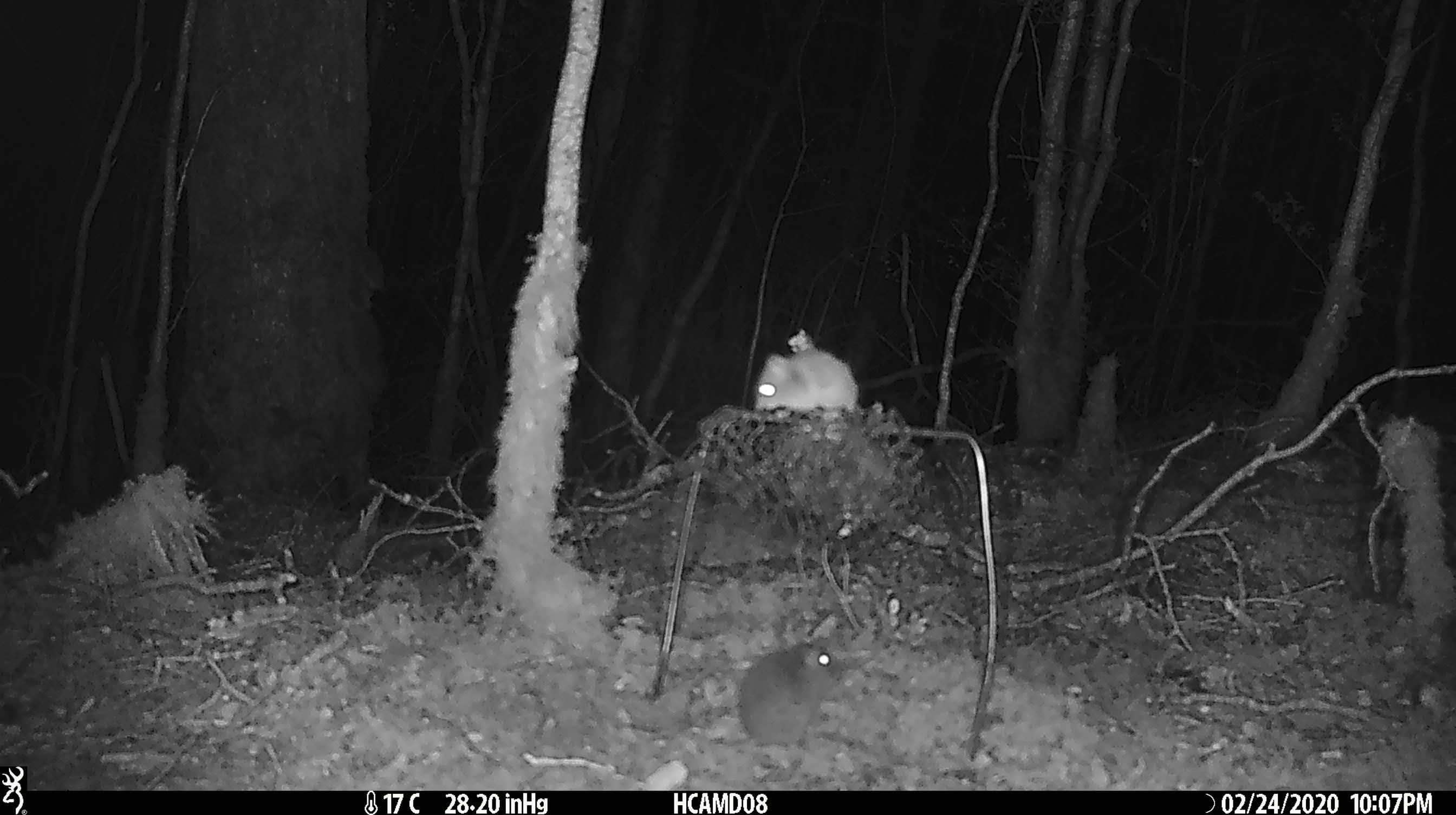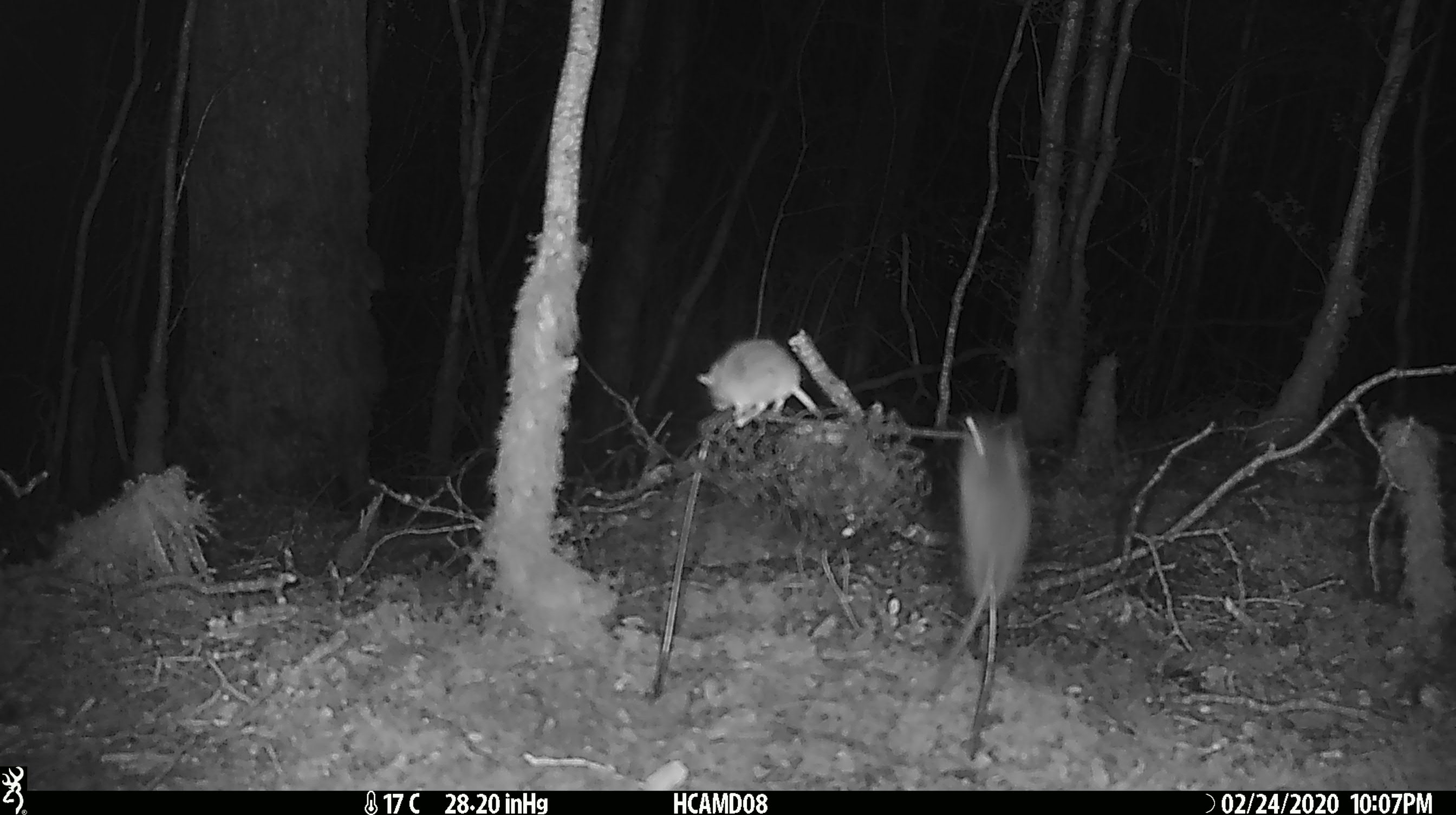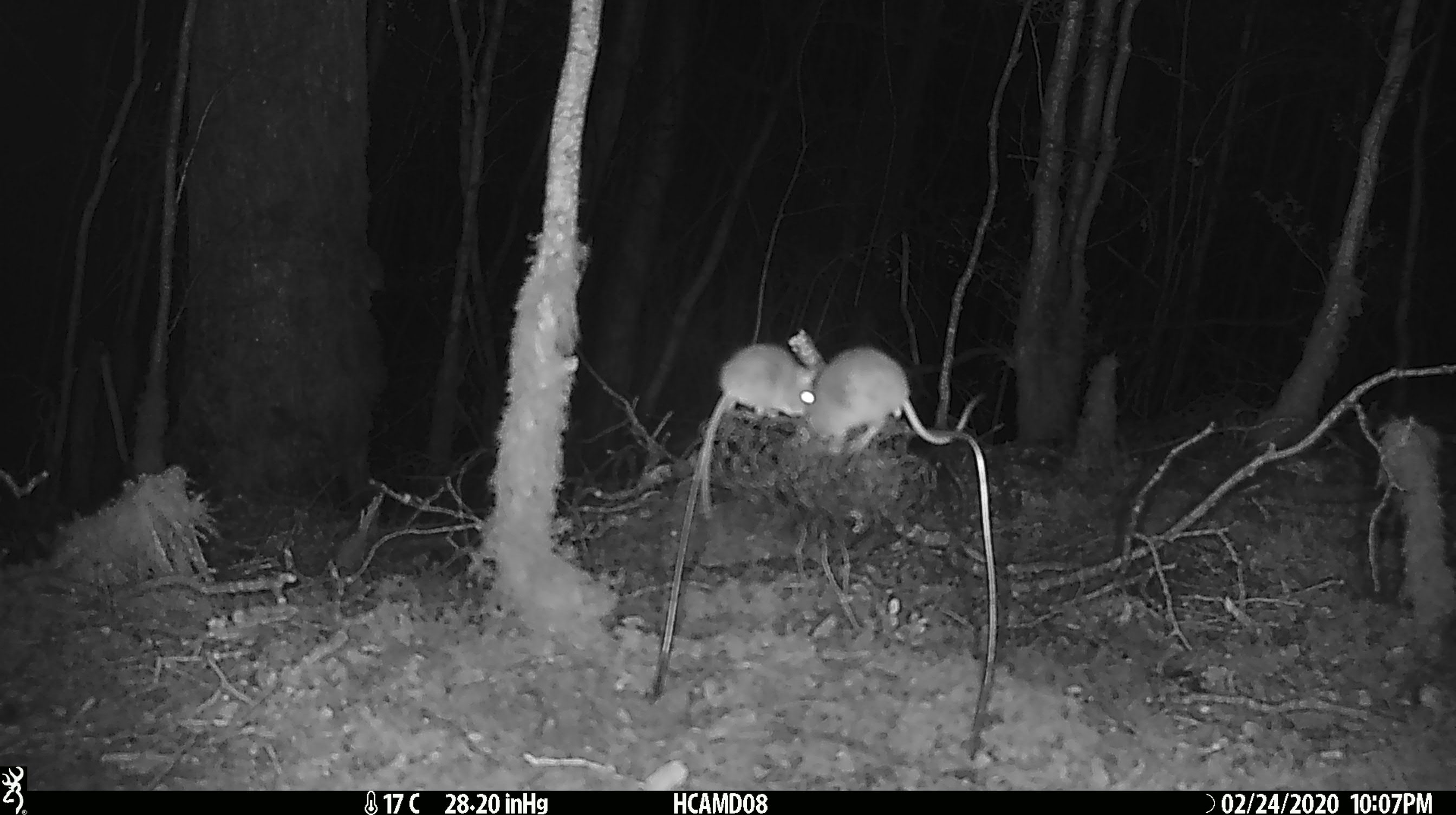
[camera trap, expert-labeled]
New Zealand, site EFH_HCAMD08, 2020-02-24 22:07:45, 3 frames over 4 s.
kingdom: Animalia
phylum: Chordata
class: Mammalia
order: Rodentia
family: Muridae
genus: Mus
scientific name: Mus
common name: mouse